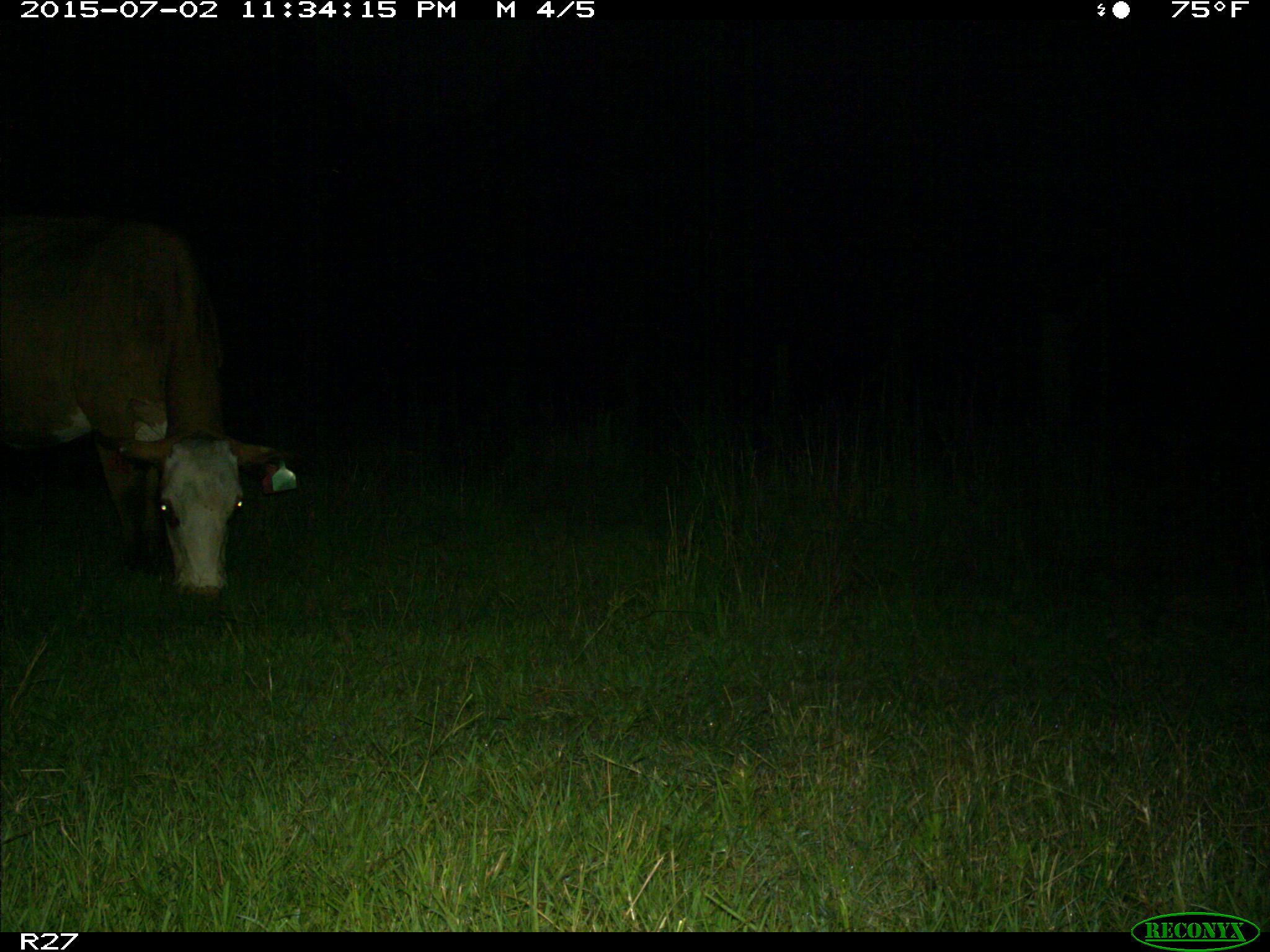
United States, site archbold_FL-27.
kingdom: Animalia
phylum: Chordata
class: Mammalia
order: Artiodactyla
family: Bovidae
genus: Bos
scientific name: Bos taurus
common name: domestic cow